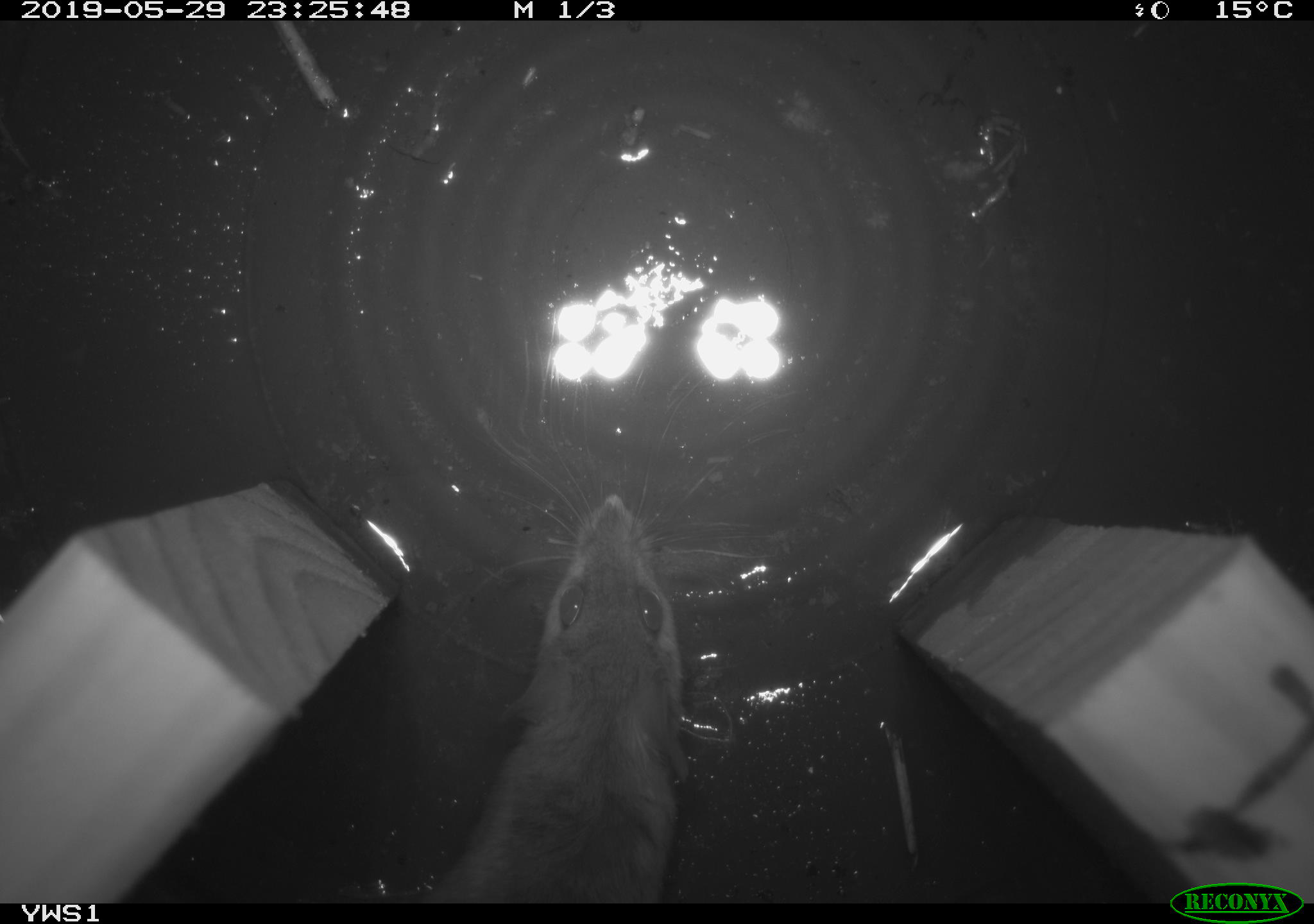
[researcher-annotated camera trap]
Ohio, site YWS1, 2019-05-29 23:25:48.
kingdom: Animalia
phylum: Chordata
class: Mammalia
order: Rodentia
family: Cricetidae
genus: Peromyscus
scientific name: Peromyscus leucopus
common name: white-footed mouse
White-footed mouse (Peromyscus leucopus).